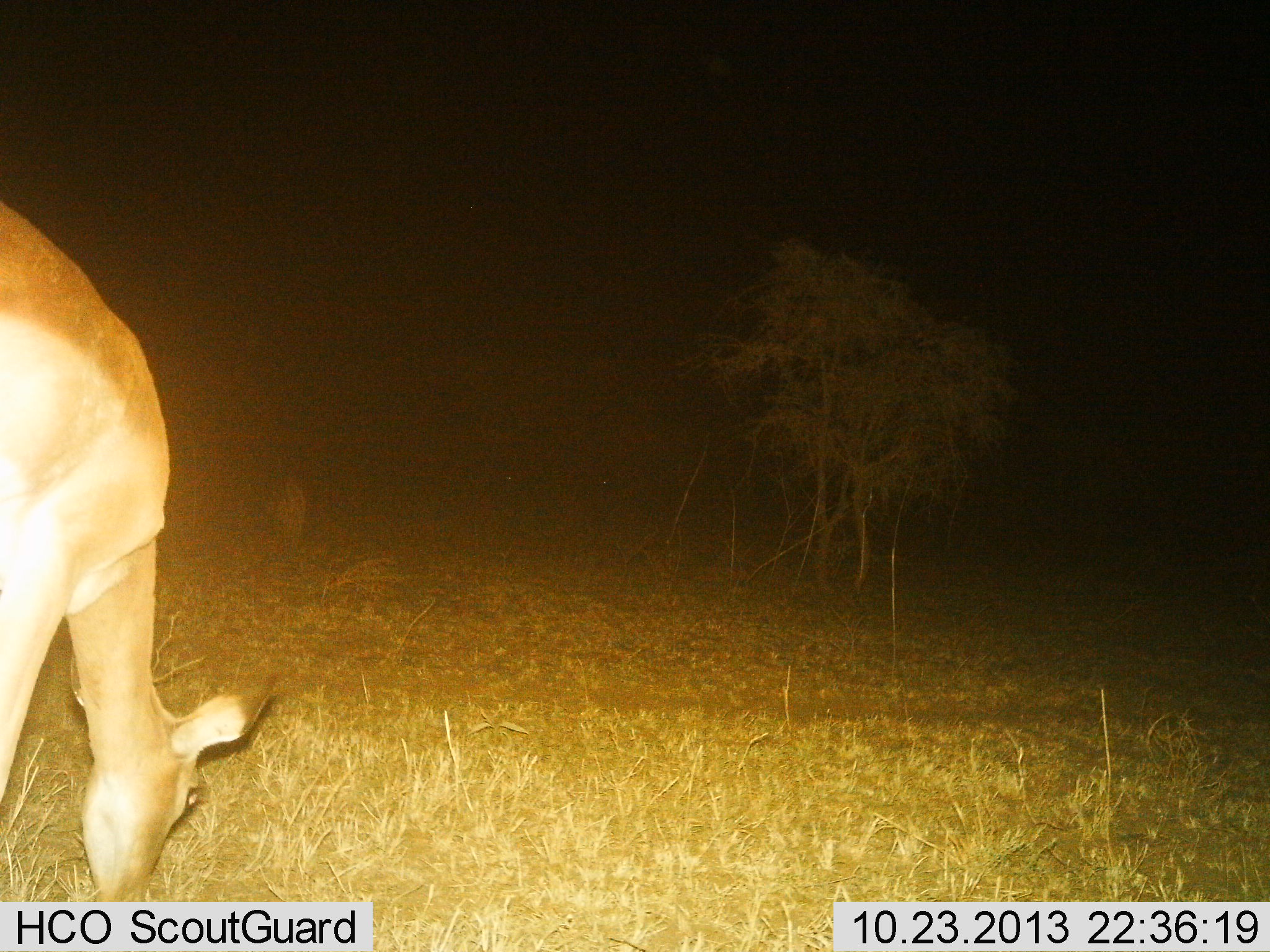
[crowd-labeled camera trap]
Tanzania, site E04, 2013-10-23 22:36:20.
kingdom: Animalia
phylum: Chordata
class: Mammalia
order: Artiodactyla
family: Bovidae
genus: Aepyceros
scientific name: Aepyceros melampus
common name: impala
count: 1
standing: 8%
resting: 0%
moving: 0%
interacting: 0%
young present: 0%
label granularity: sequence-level